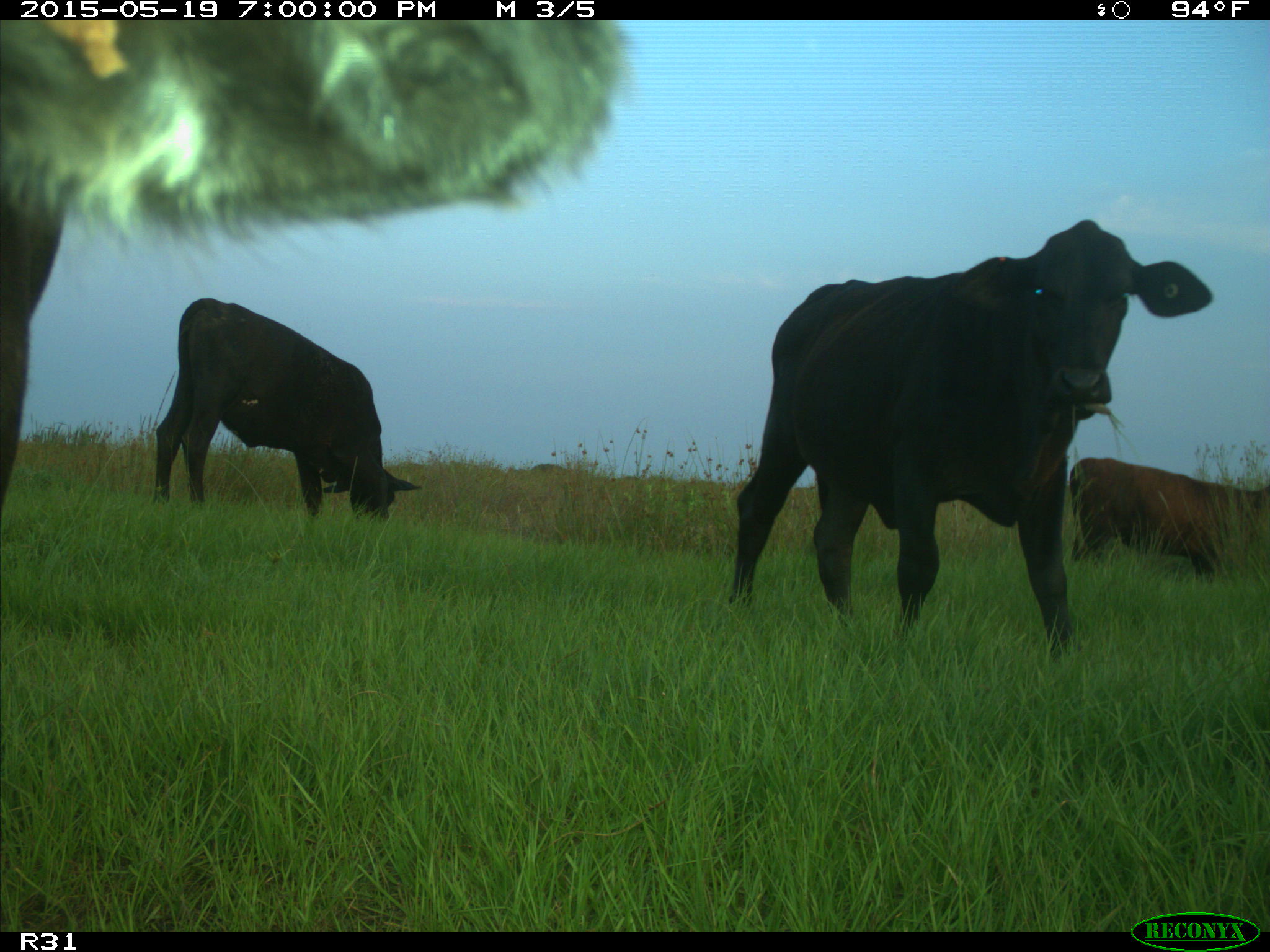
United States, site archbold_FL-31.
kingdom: Animalia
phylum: Chordata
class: Mammalia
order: Artiodactyla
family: Bovidae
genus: Bos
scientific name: Bos taurus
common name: domestic cow